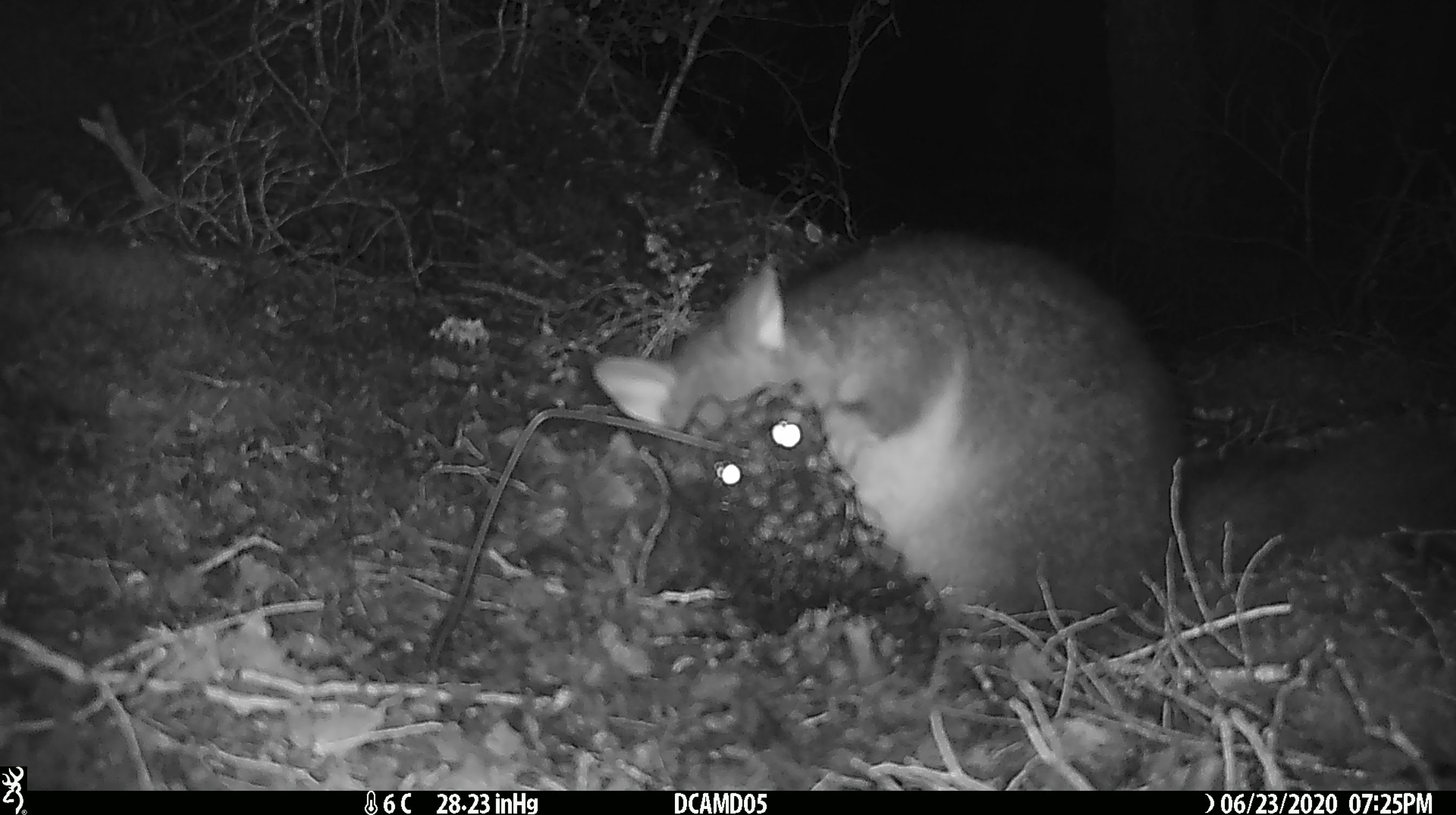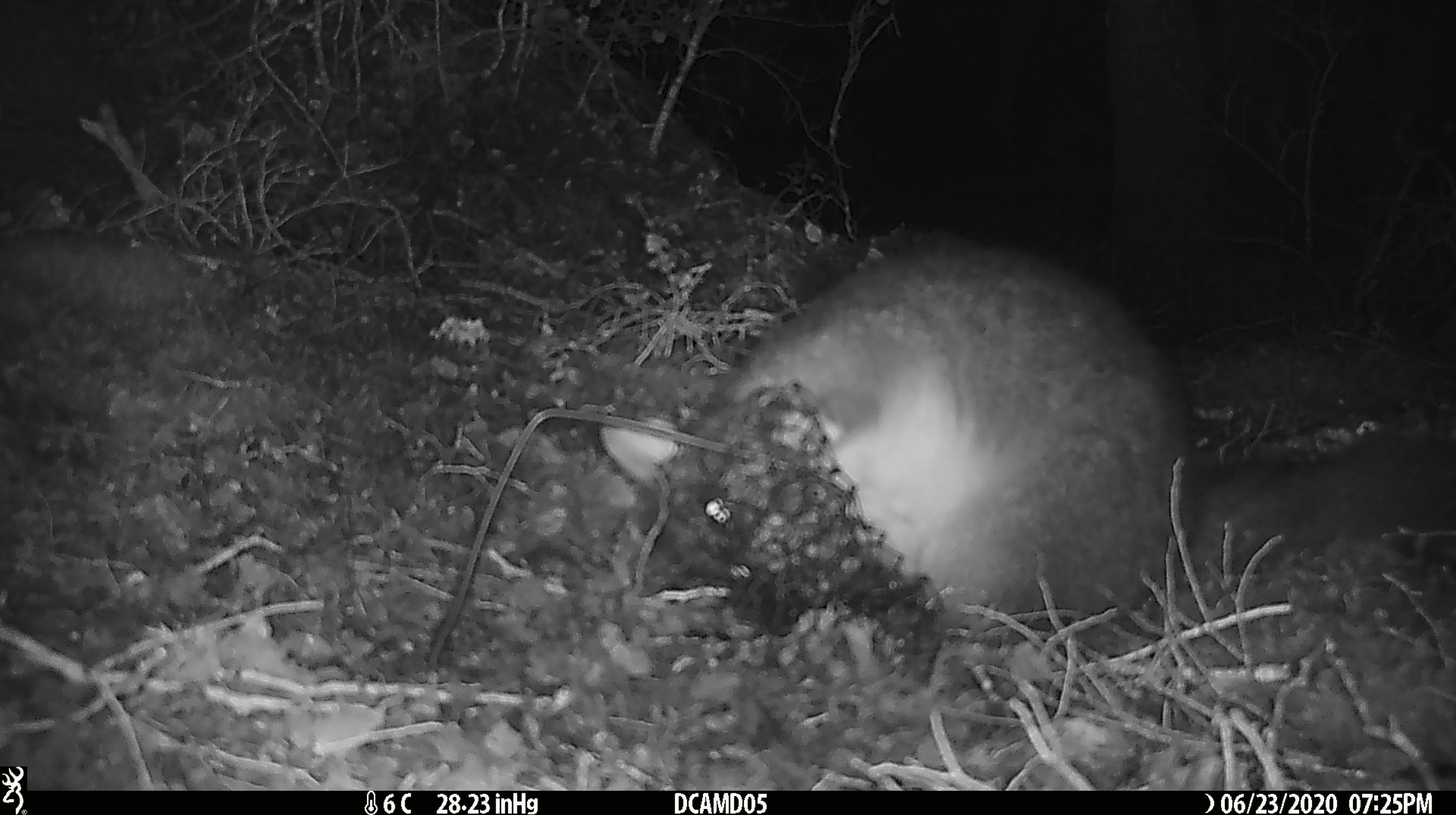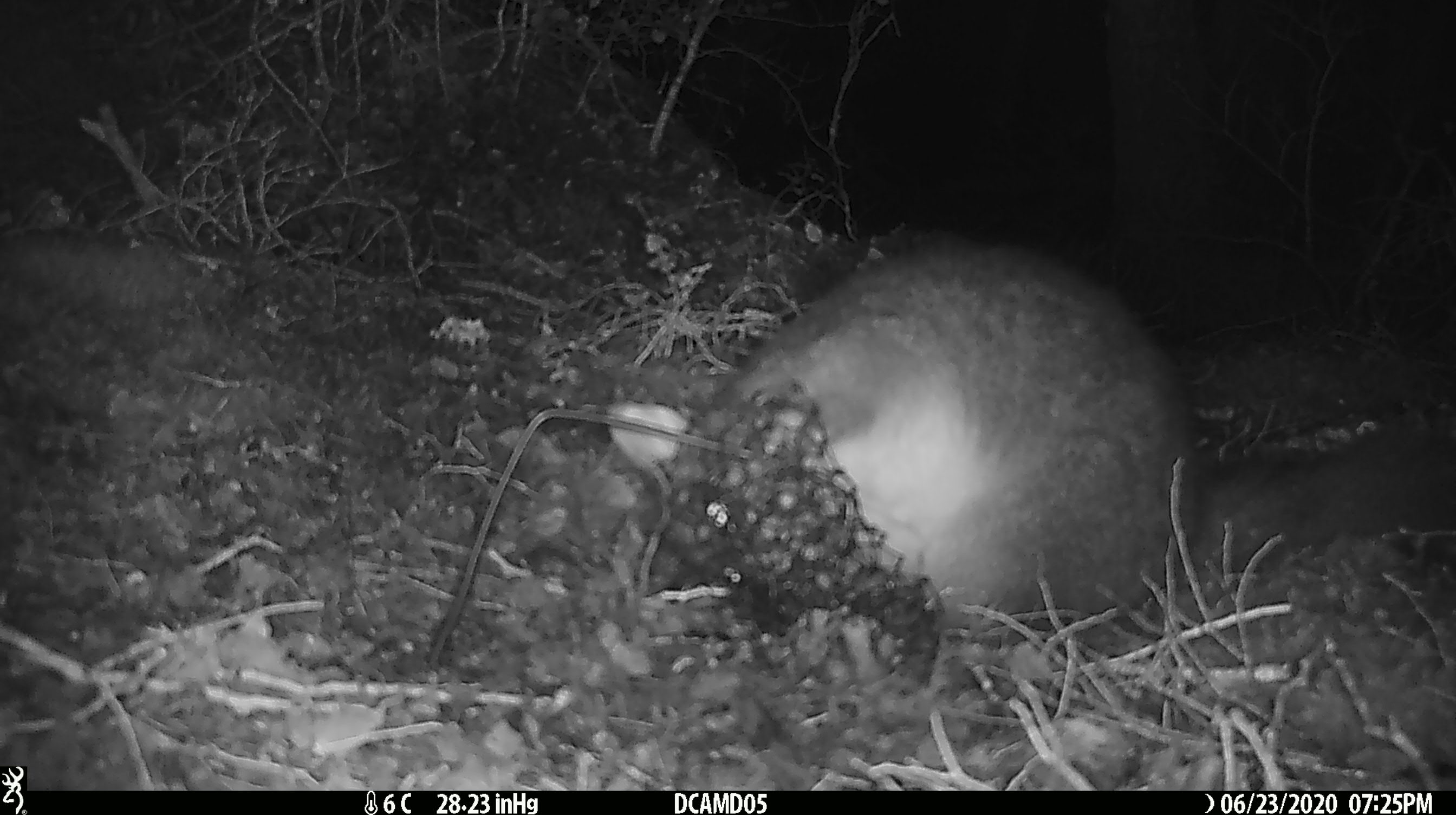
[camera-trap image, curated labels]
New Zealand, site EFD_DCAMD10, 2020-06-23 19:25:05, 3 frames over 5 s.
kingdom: Animalia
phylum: Chordata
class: Mammalia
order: Diprotodontia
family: Phalangeridae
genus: Trichosurus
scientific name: Trichosurus vulpecula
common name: common brushtail possum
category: possum